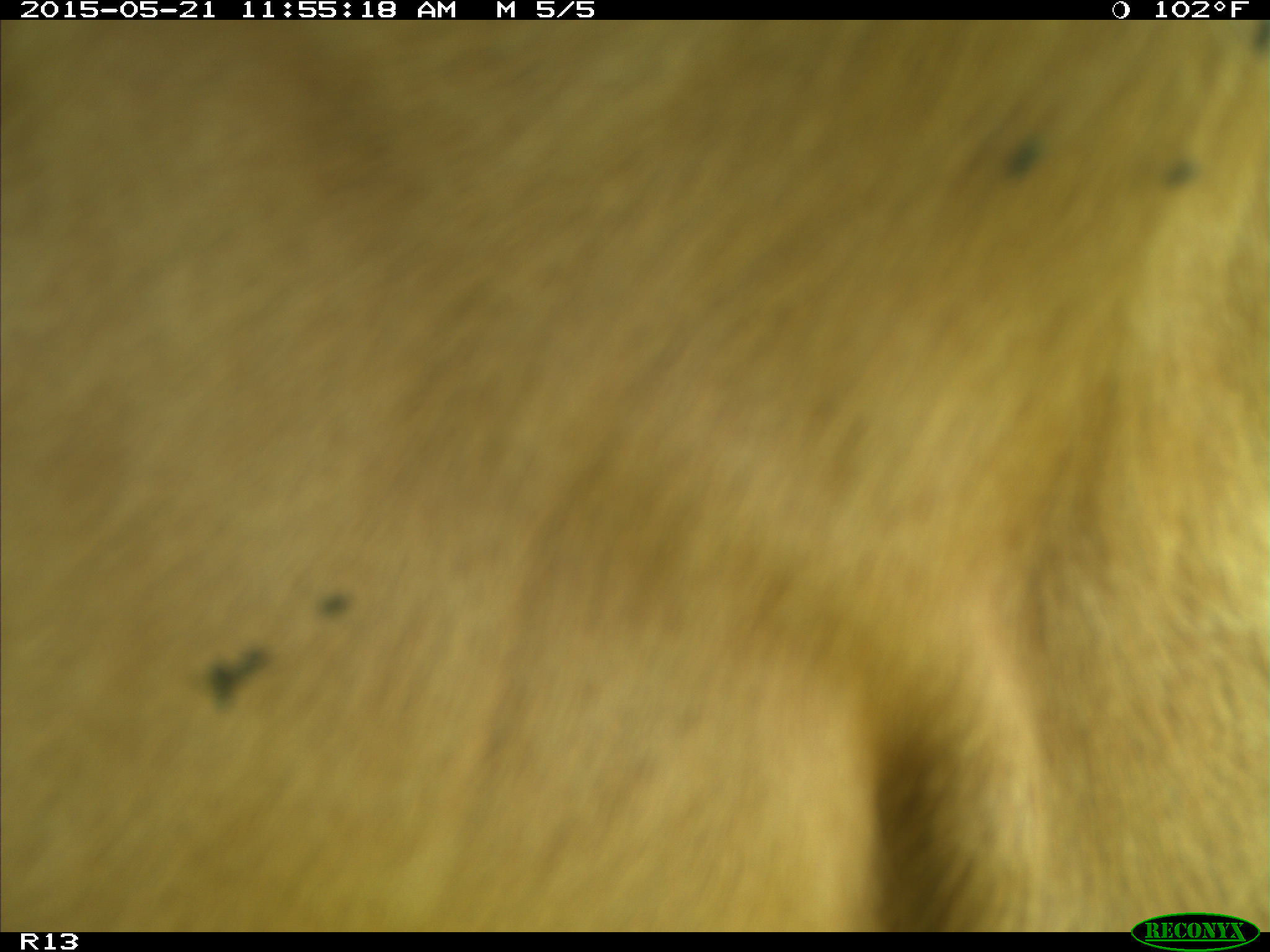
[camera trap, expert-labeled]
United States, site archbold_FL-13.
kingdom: Animalia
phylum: Chordata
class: Mammalia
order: Artiodactyla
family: Bovidae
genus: Bos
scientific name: Bos taurus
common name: domestic cow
Bos taurus (domestic cow).